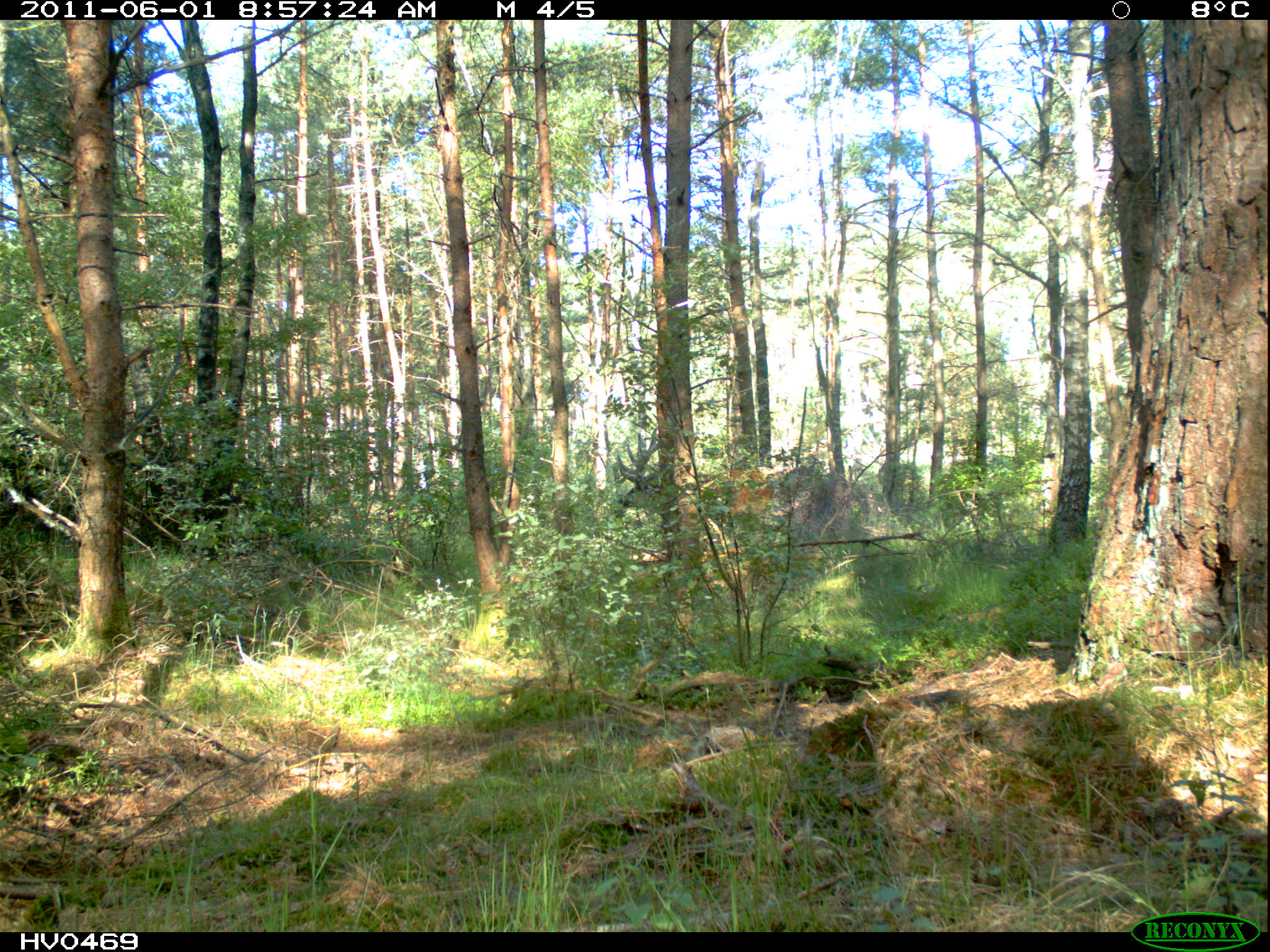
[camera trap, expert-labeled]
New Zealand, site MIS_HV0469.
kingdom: Animalia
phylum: Chordata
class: Mammalia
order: Artiodactyla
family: Cervidae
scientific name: Cervidae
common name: deer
Deer (Cervidae).